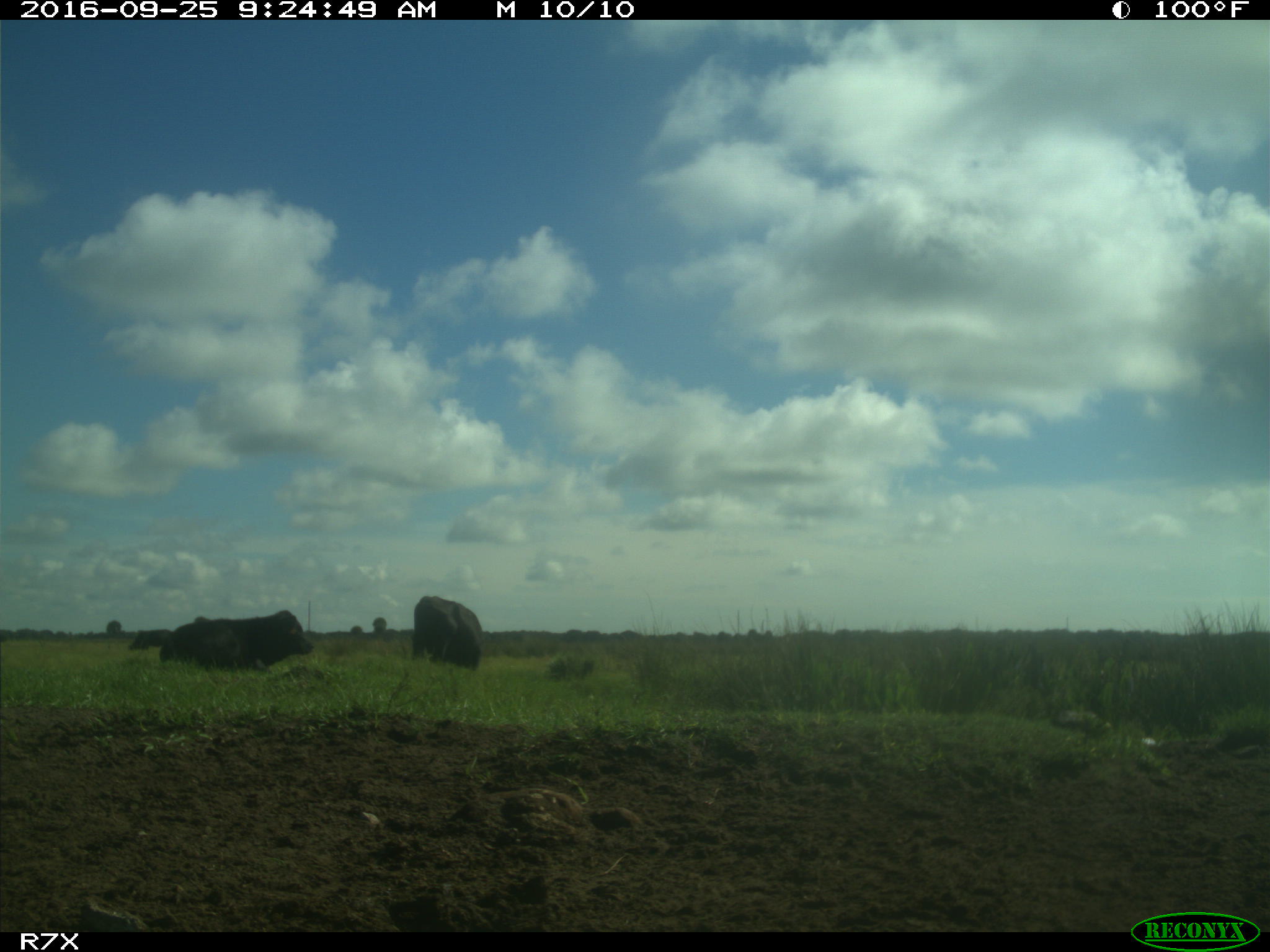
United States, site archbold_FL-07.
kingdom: Animalia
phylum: Chordata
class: Mammalia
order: Artiodactyla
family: Bovidae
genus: Bos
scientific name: Bos taurus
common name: domestic cow